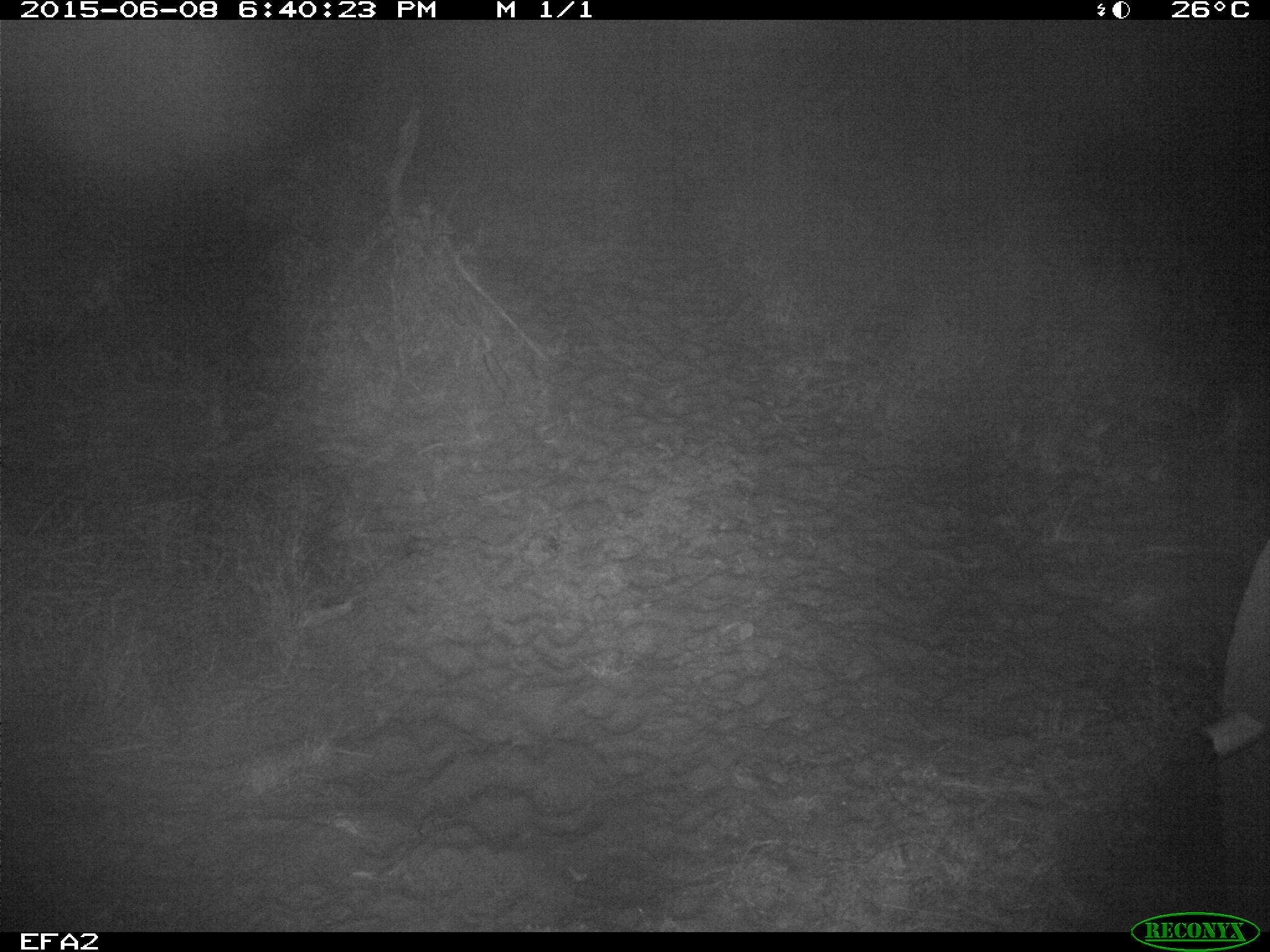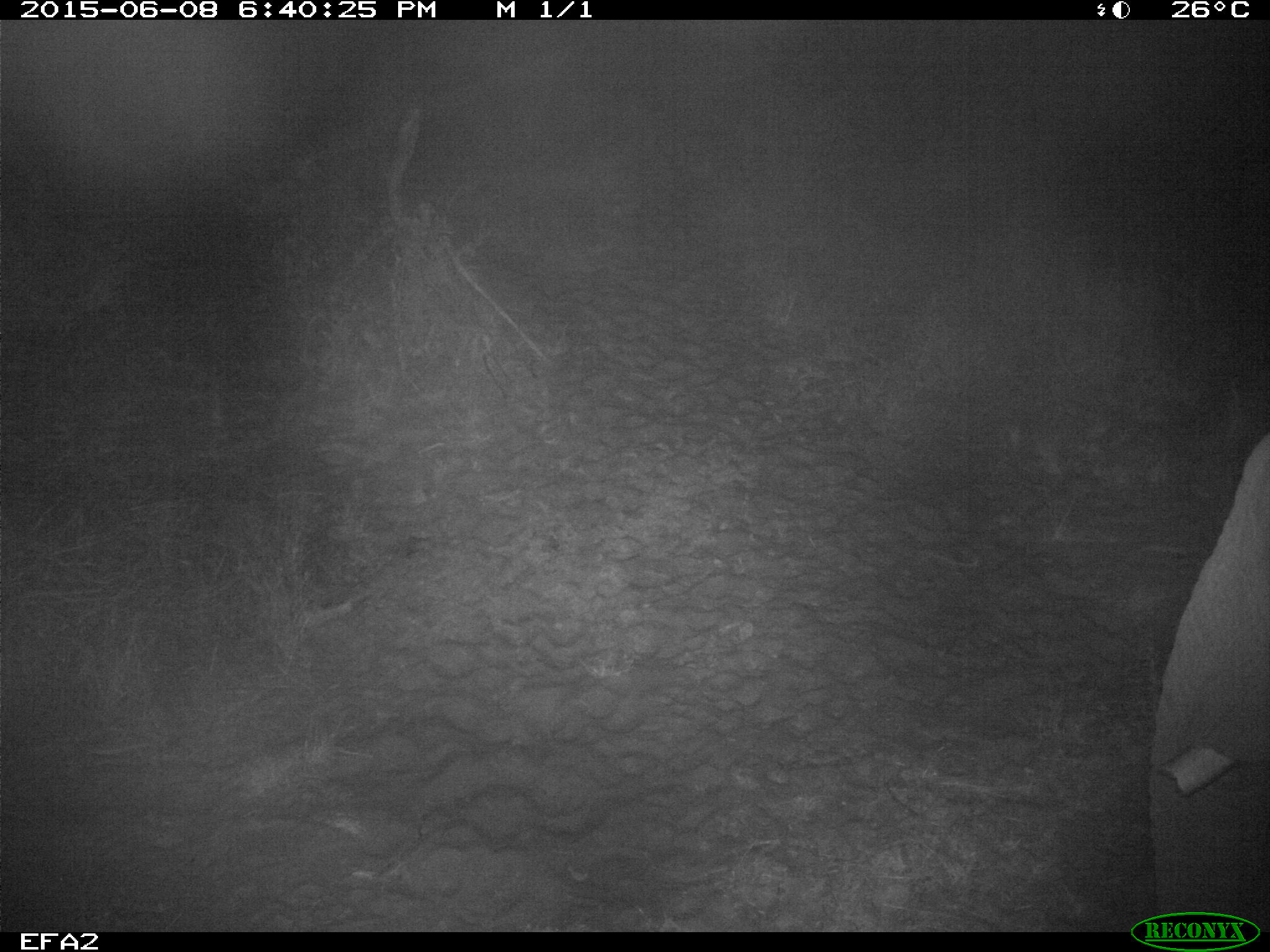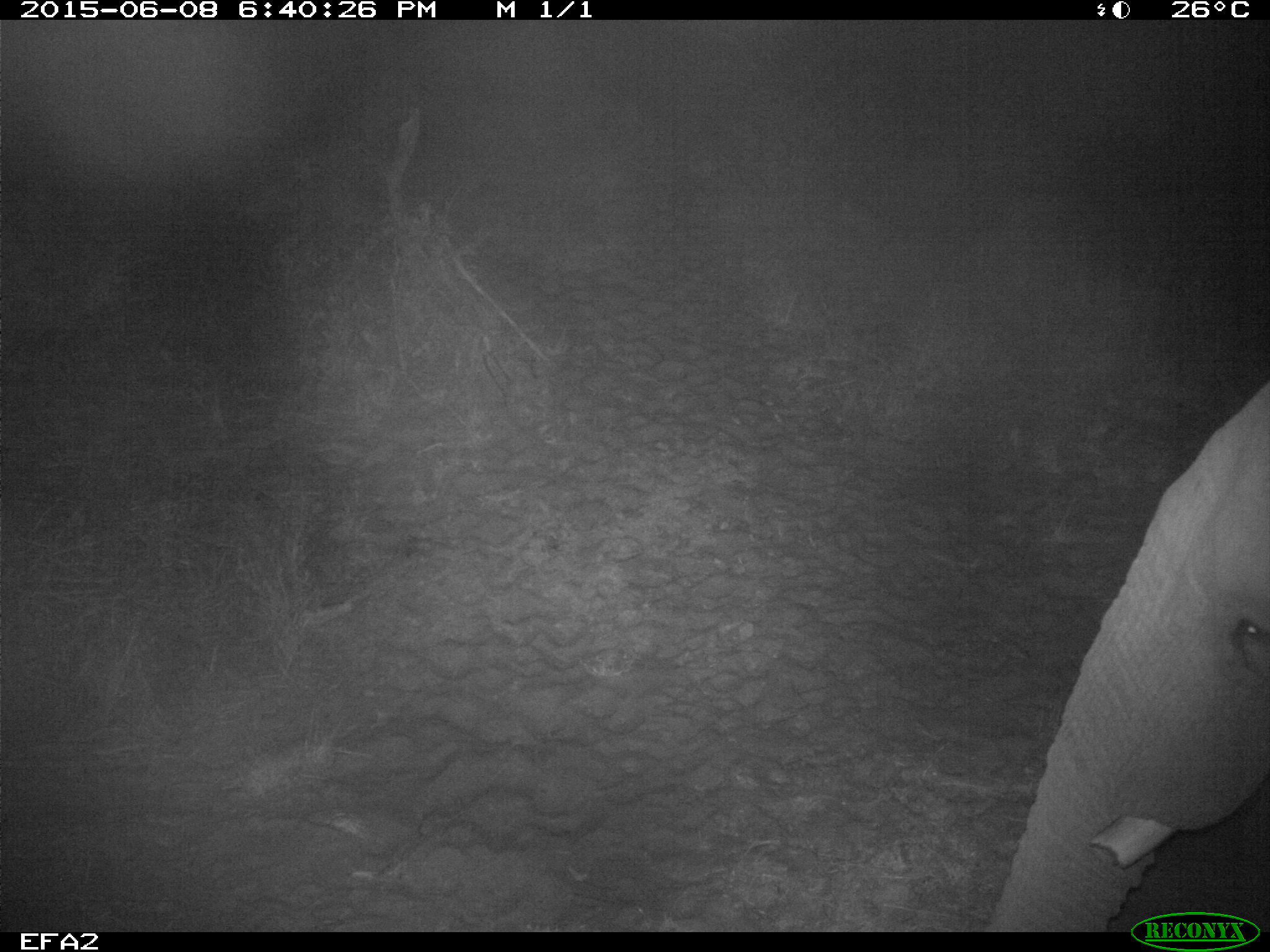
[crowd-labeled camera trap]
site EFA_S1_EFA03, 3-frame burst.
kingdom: Animalia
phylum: Chordata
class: Mammalia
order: Proboscidea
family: Elephantidae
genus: Loxodonta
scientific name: Loxodonta africana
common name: african bush elephant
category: elephant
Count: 1.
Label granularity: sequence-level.